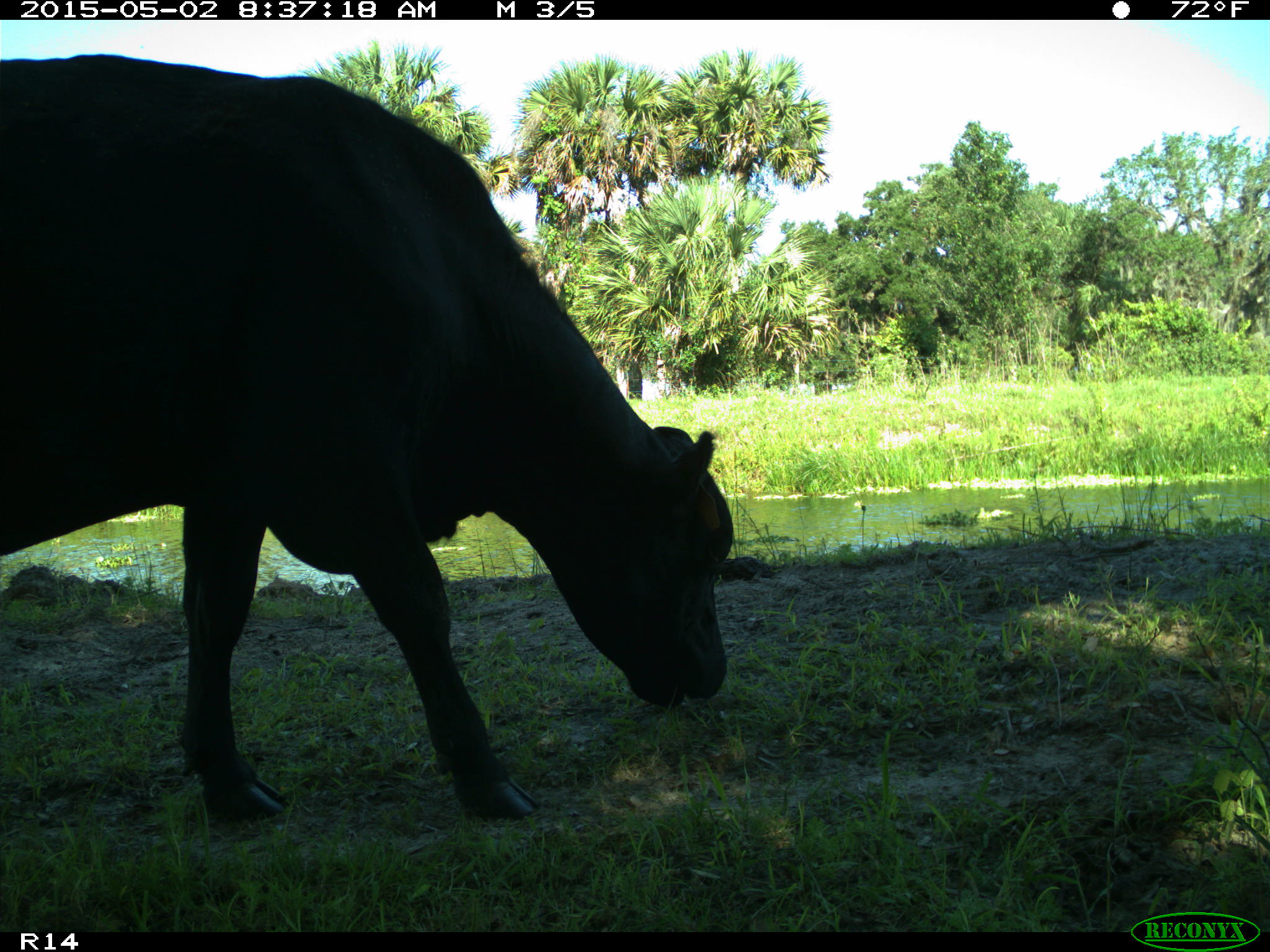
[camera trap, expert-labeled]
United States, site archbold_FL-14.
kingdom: Animalia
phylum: Chordata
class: Mammalia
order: Artiodactyla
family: Bovidae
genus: Bos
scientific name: Bos taurus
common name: domestic cow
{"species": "Bos taurus (domestic cow)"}